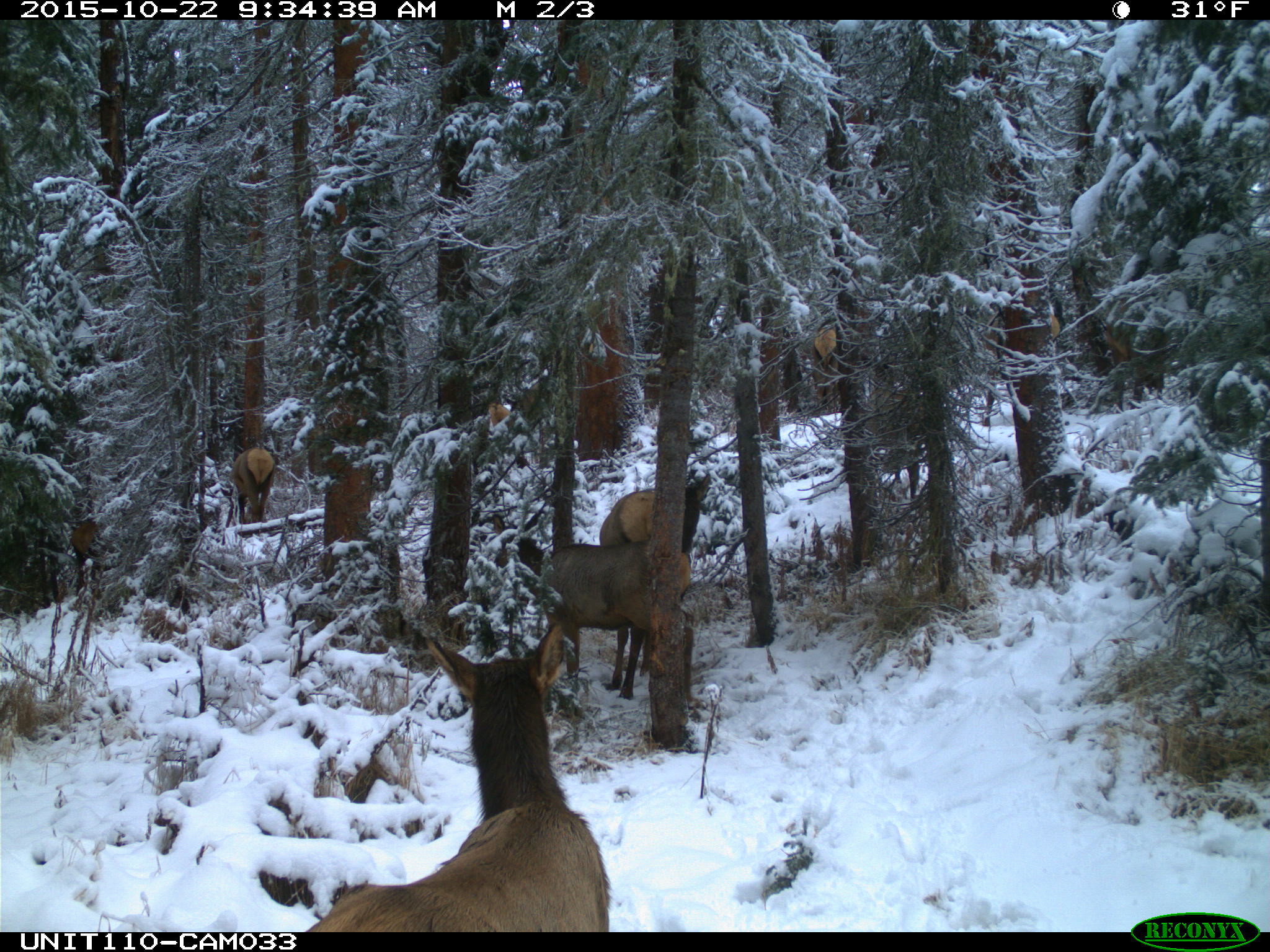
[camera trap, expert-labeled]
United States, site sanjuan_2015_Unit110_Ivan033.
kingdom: Animalia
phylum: Chordata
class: Mammalia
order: Artiodactyla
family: Cervidae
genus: Cervus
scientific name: Cervus elaphus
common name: red deer